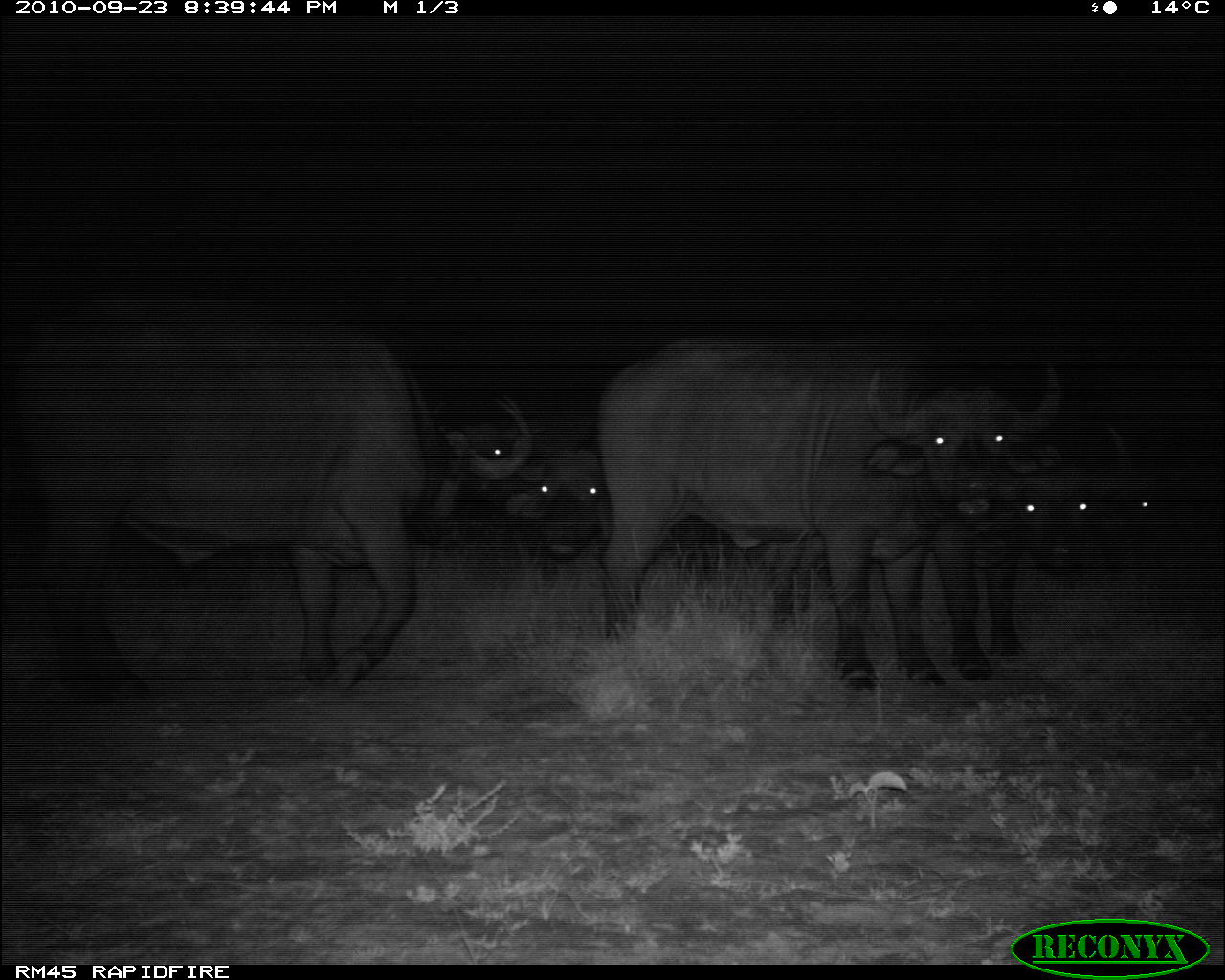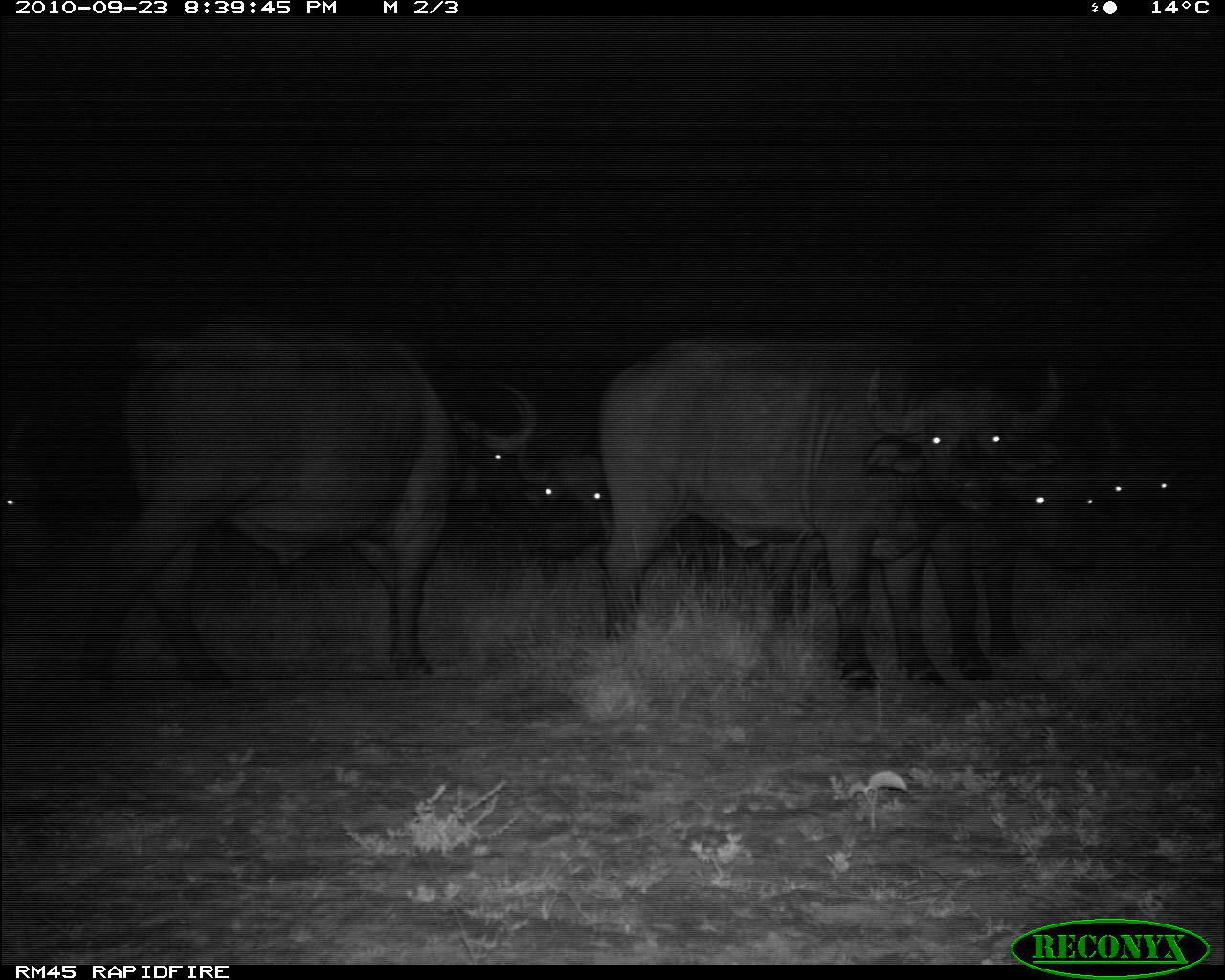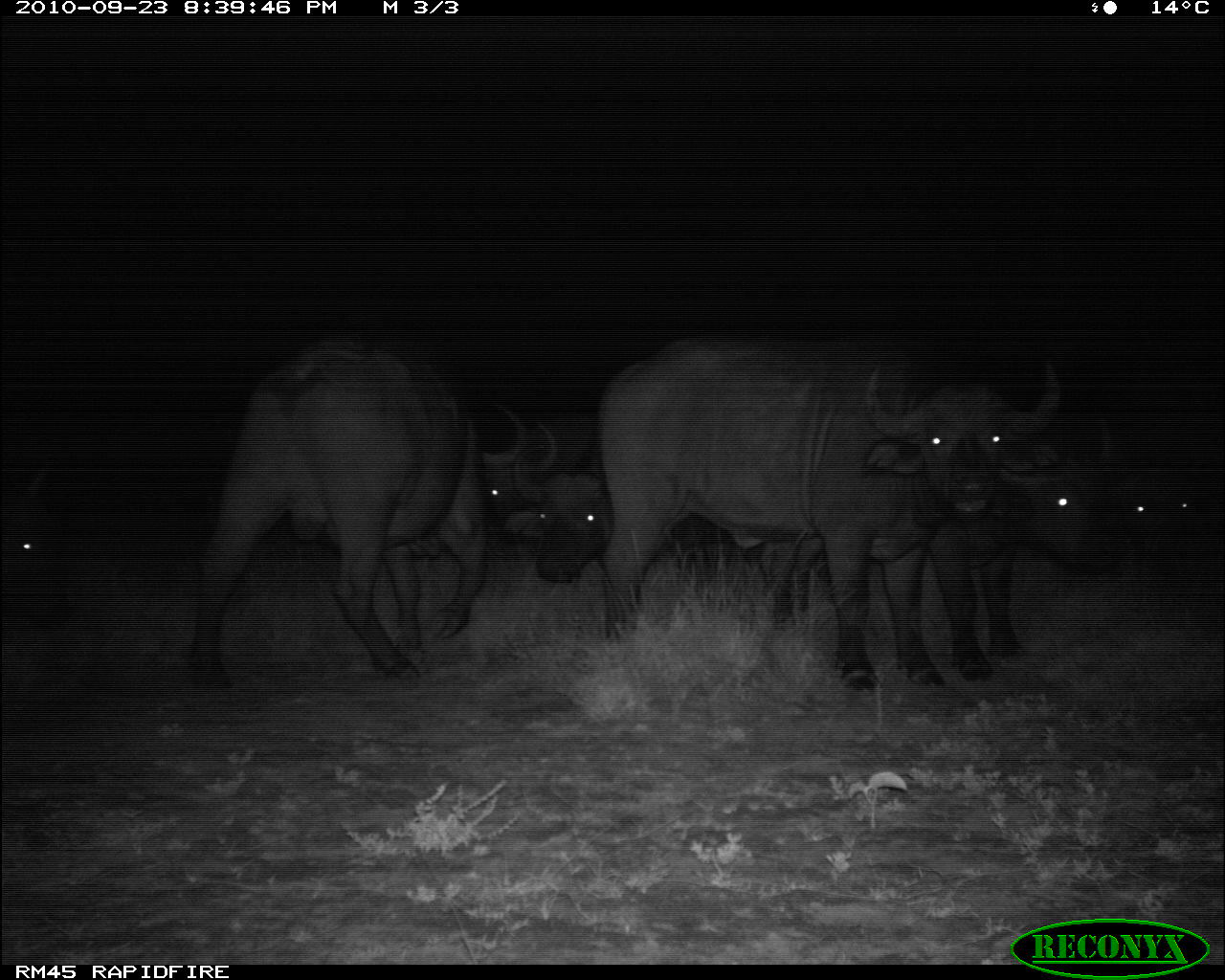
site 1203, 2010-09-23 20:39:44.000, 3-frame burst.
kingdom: Animalia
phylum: Chordata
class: Mammalia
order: Artiodactyla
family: Bovidae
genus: Syncerus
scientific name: Syncerus caffer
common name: african buffalo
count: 6